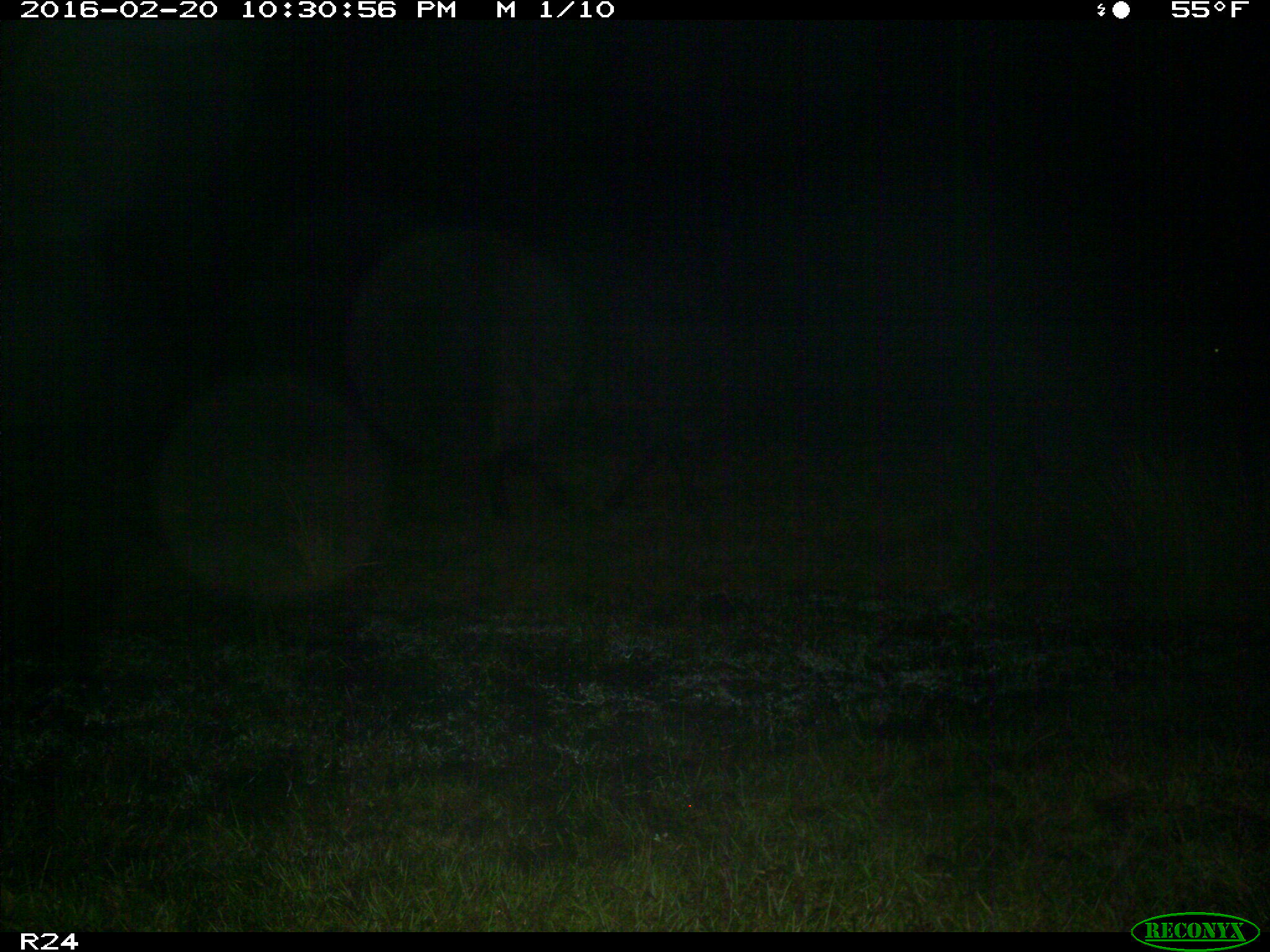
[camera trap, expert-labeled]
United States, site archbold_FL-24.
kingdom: Animalia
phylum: Chordata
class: Mammalia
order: Artiodactyla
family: Bovidae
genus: Bos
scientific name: Bos taurus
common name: domestic cow